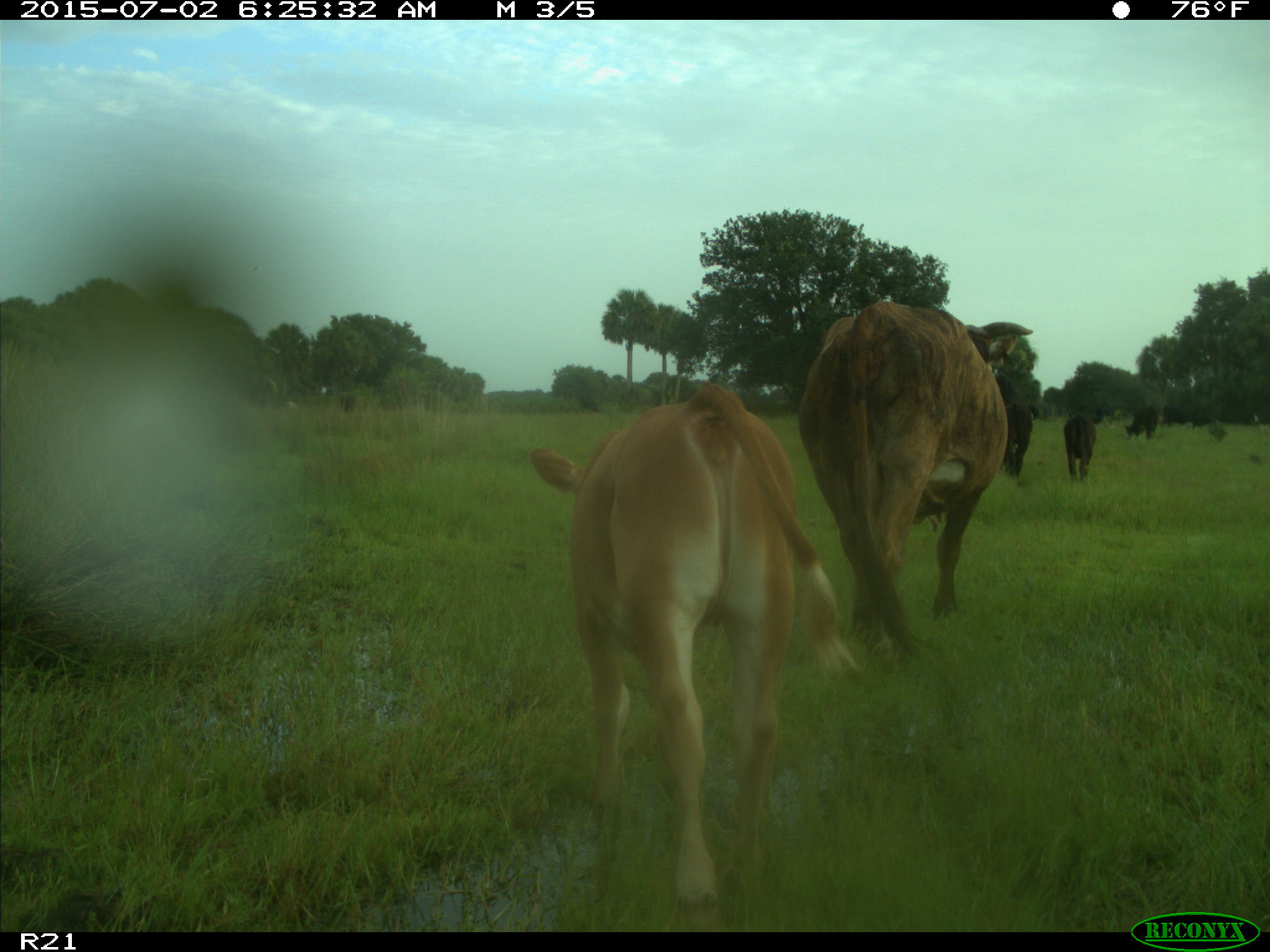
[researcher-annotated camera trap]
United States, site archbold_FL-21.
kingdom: Animalia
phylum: Chordata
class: Mammalia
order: Artiodactyla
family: Bovidae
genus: Bos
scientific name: Bos taurus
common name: domestic cow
Bos taurus (domestic cow).